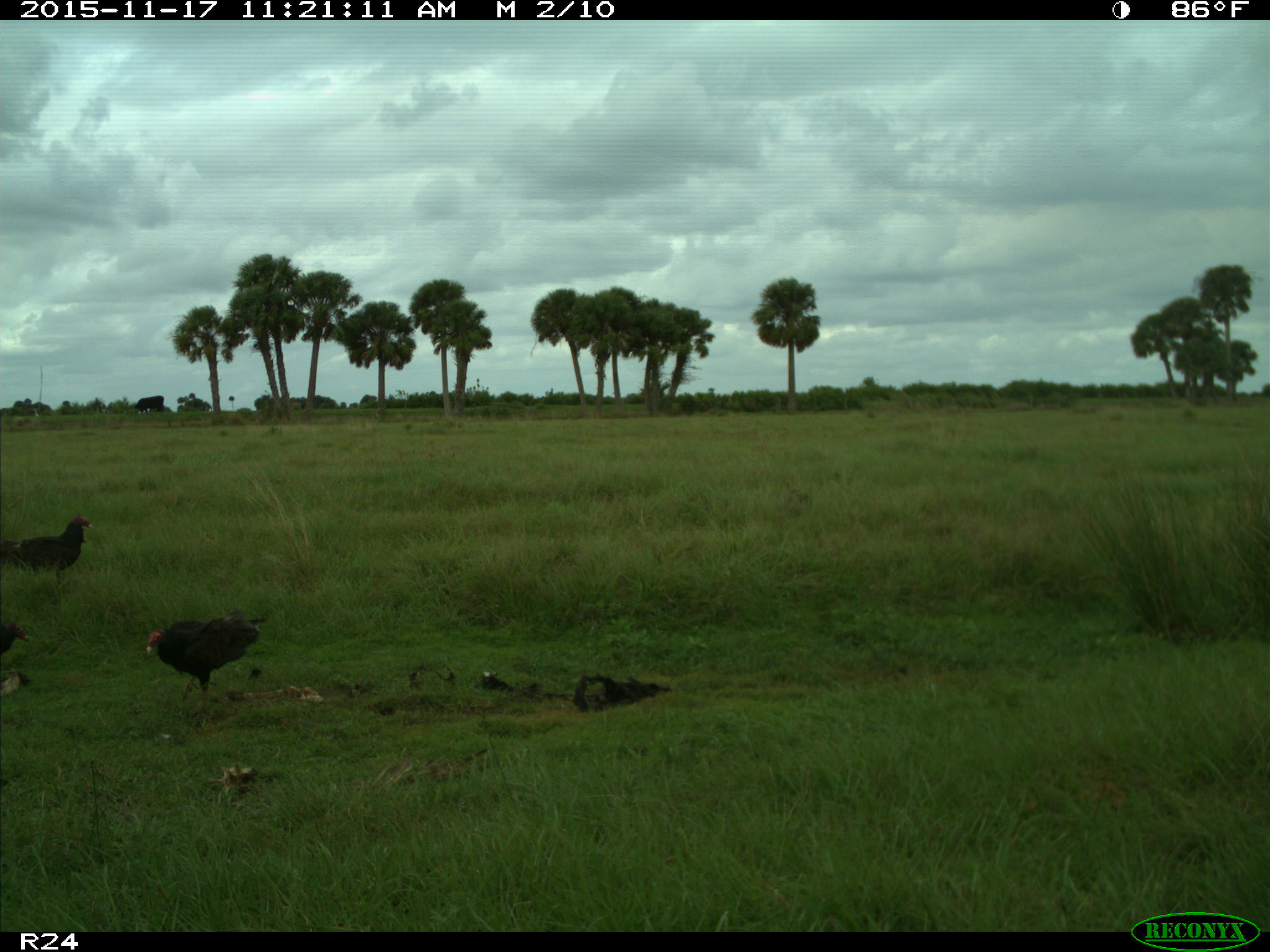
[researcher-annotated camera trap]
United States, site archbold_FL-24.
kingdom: Animalia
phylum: Chordata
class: Aves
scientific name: Aves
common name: birds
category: unidentified bird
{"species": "unidentified bird (birds) (Aves)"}